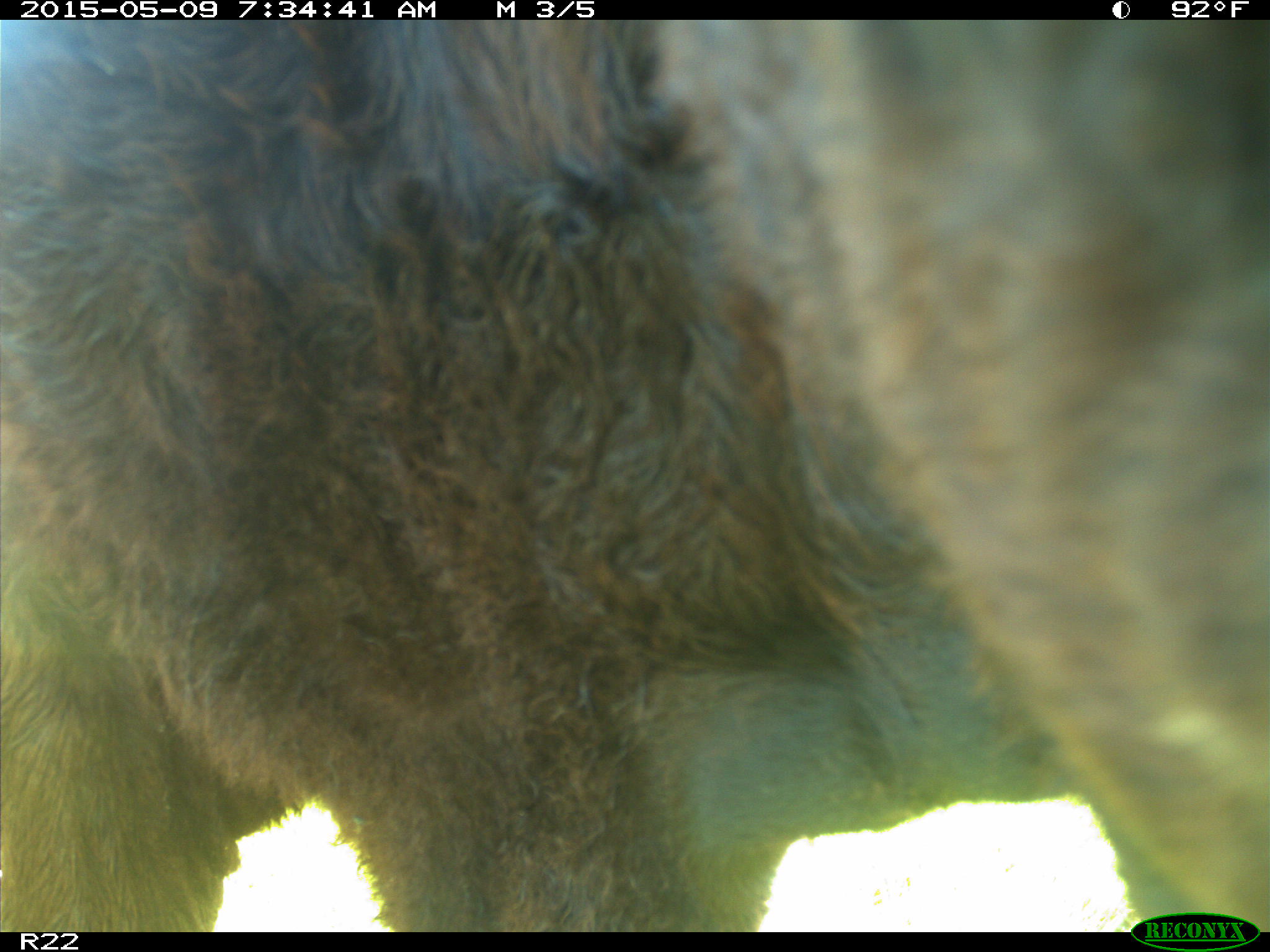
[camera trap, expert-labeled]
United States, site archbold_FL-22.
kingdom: Animalia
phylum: Chordata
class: Mammalia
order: Artiodactyla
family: Bovidae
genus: Bos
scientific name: Bos taurus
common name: domestic cow